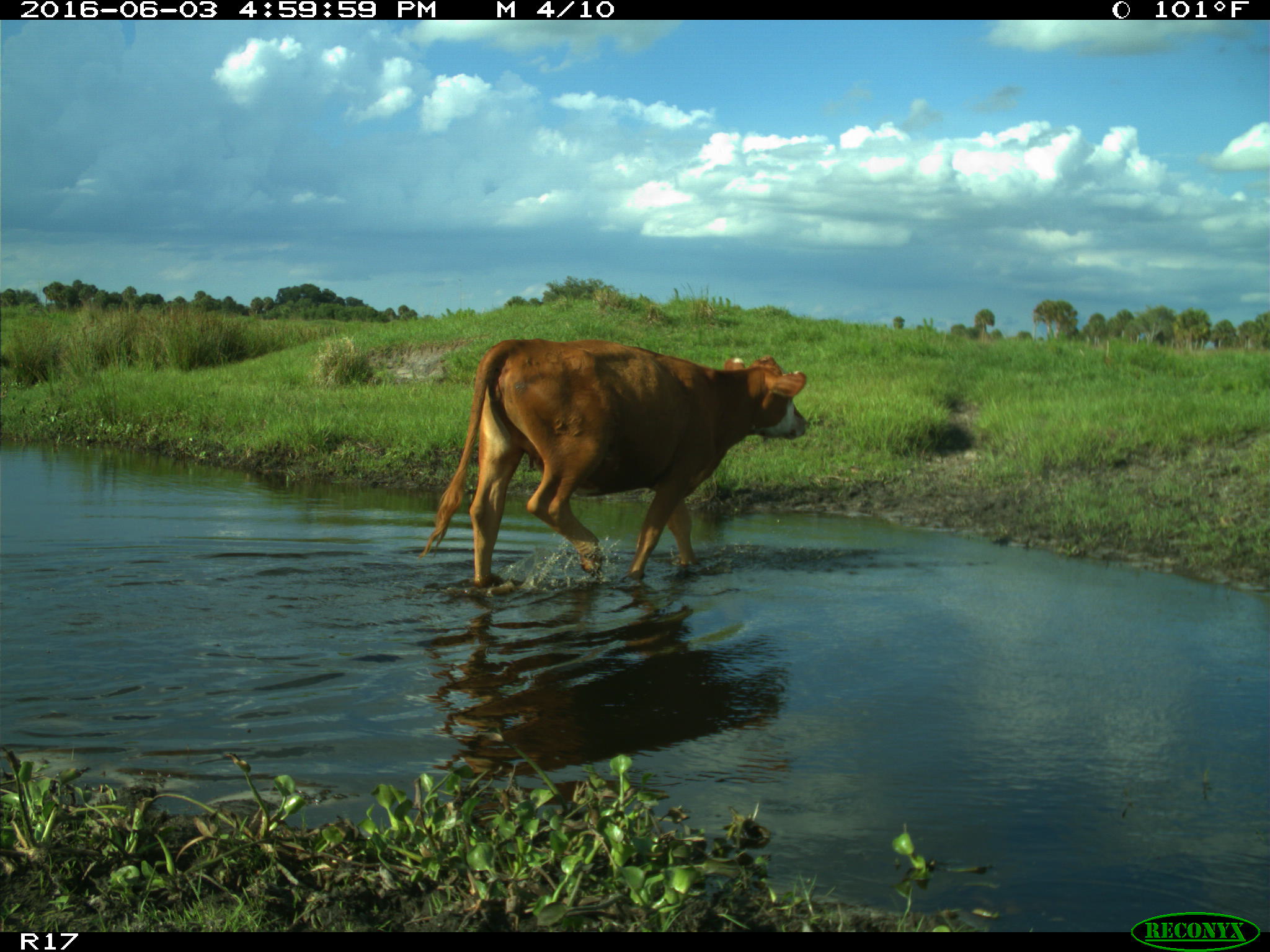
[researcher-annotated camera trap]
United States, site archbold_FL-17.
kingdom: Animalia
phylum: Chordata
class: Mammalia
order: Artiodactyla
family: Bovidae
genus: Bos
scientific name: Bos taurus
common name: domestic cow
Bos taurus (domestic cow).